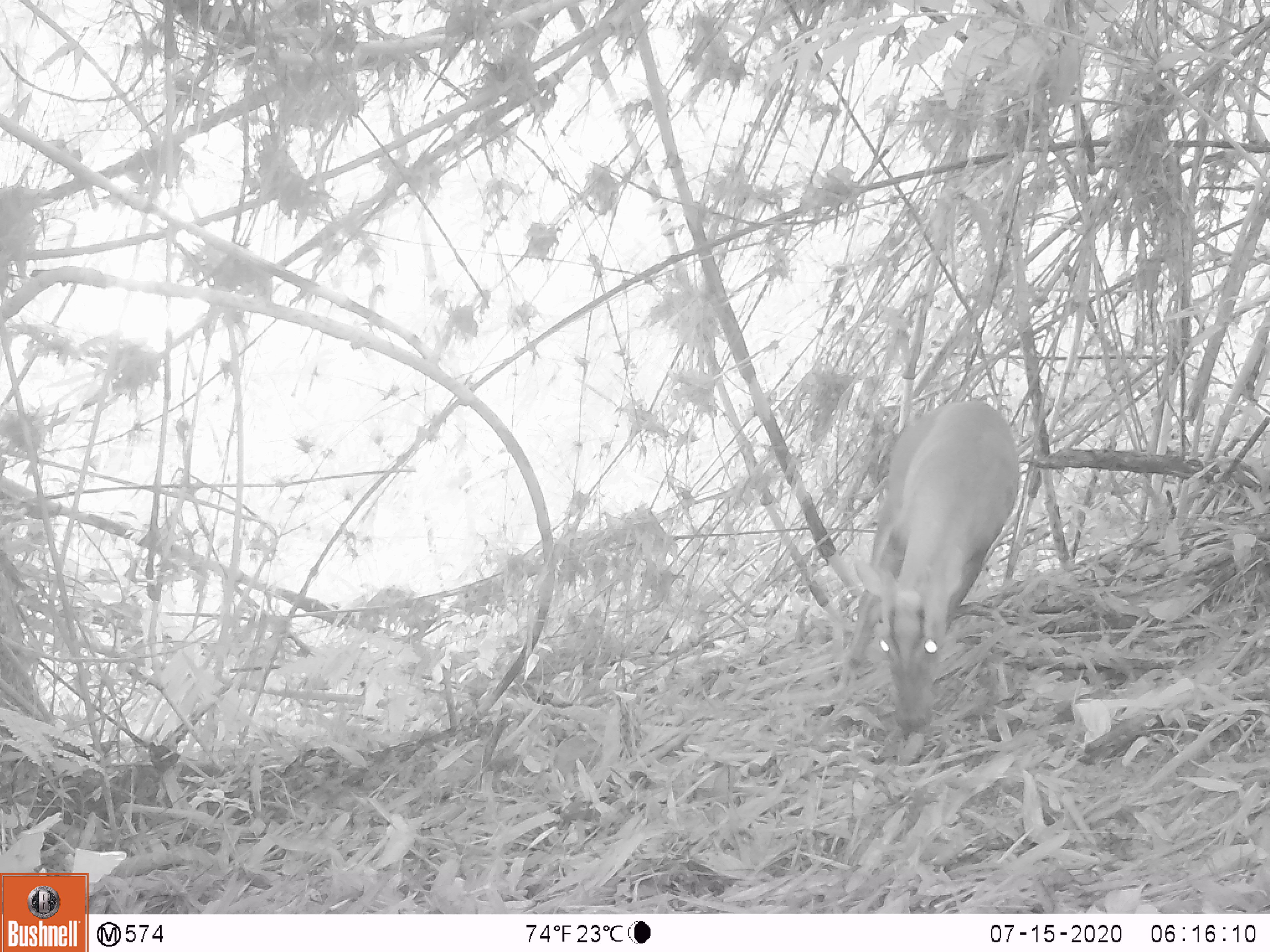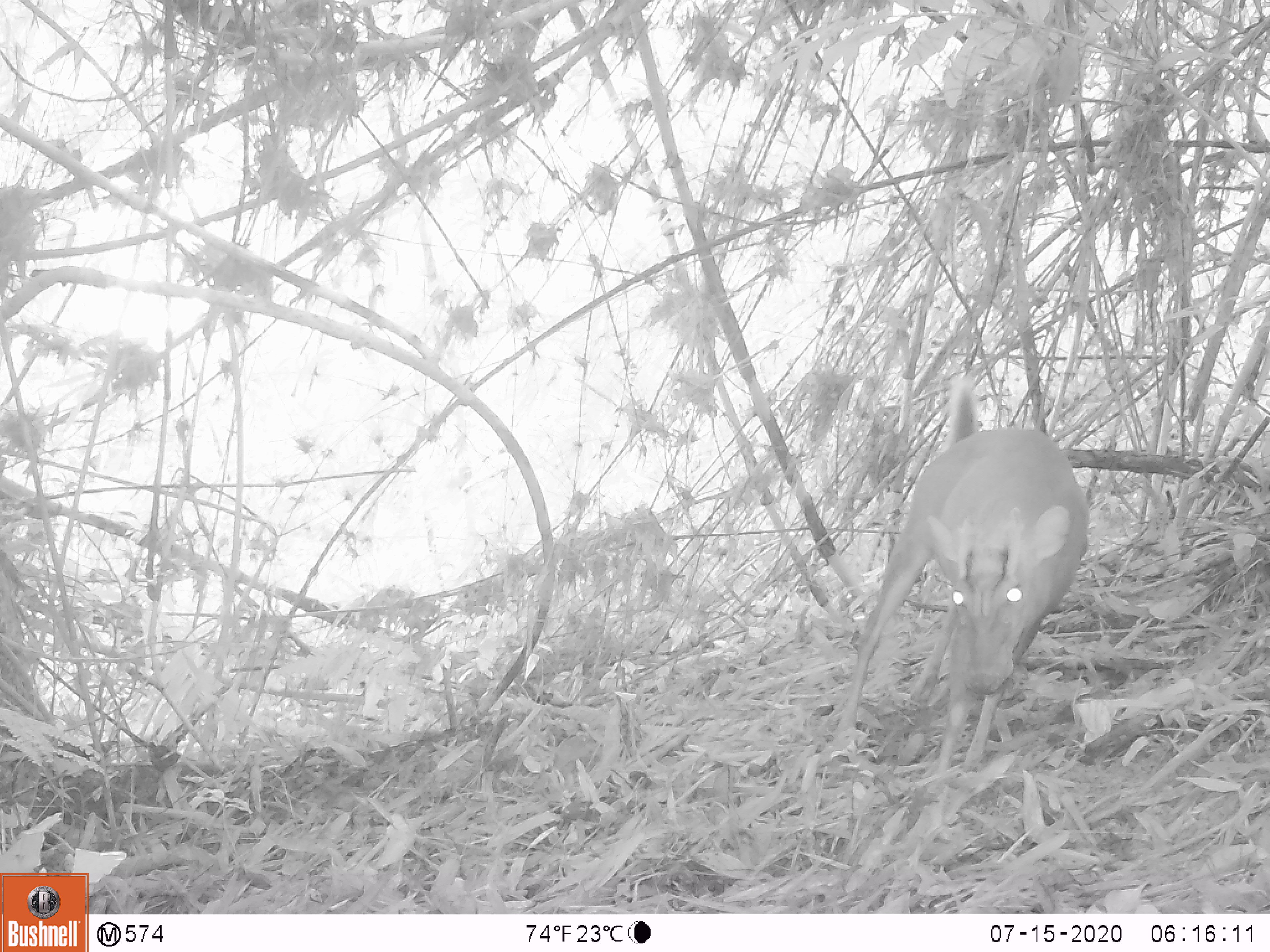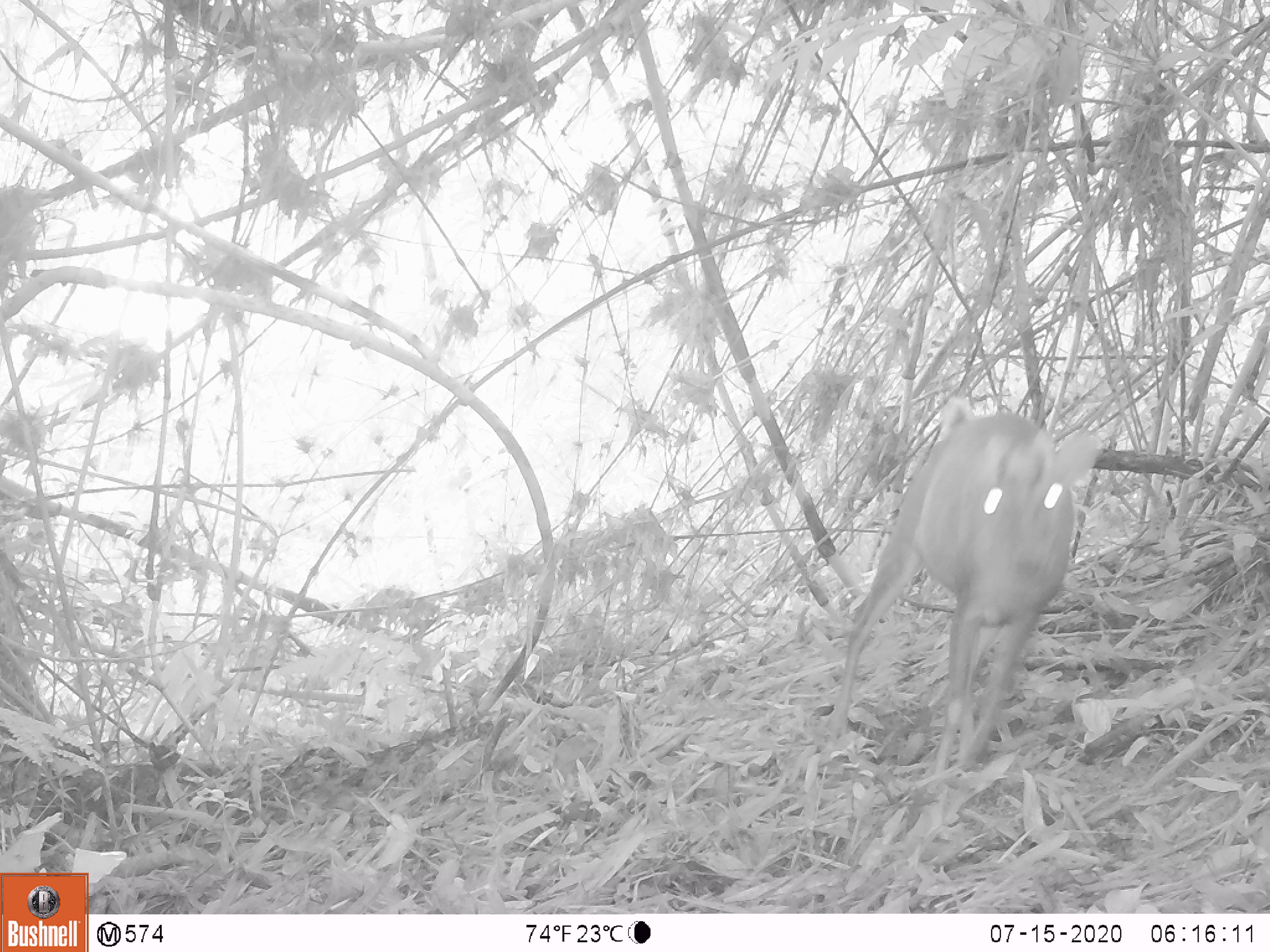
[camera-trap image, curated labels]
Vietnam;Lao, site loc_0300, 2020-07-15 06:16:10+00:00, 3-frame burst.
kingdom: Animalia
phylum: Chordata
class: Mammalia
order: Artiodactyla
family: Cervidae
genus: Muntiacus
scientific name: Muntiacus rooseveltorum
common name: roosevelt's muntjac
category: roosevelts muntjac group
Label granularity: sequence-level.